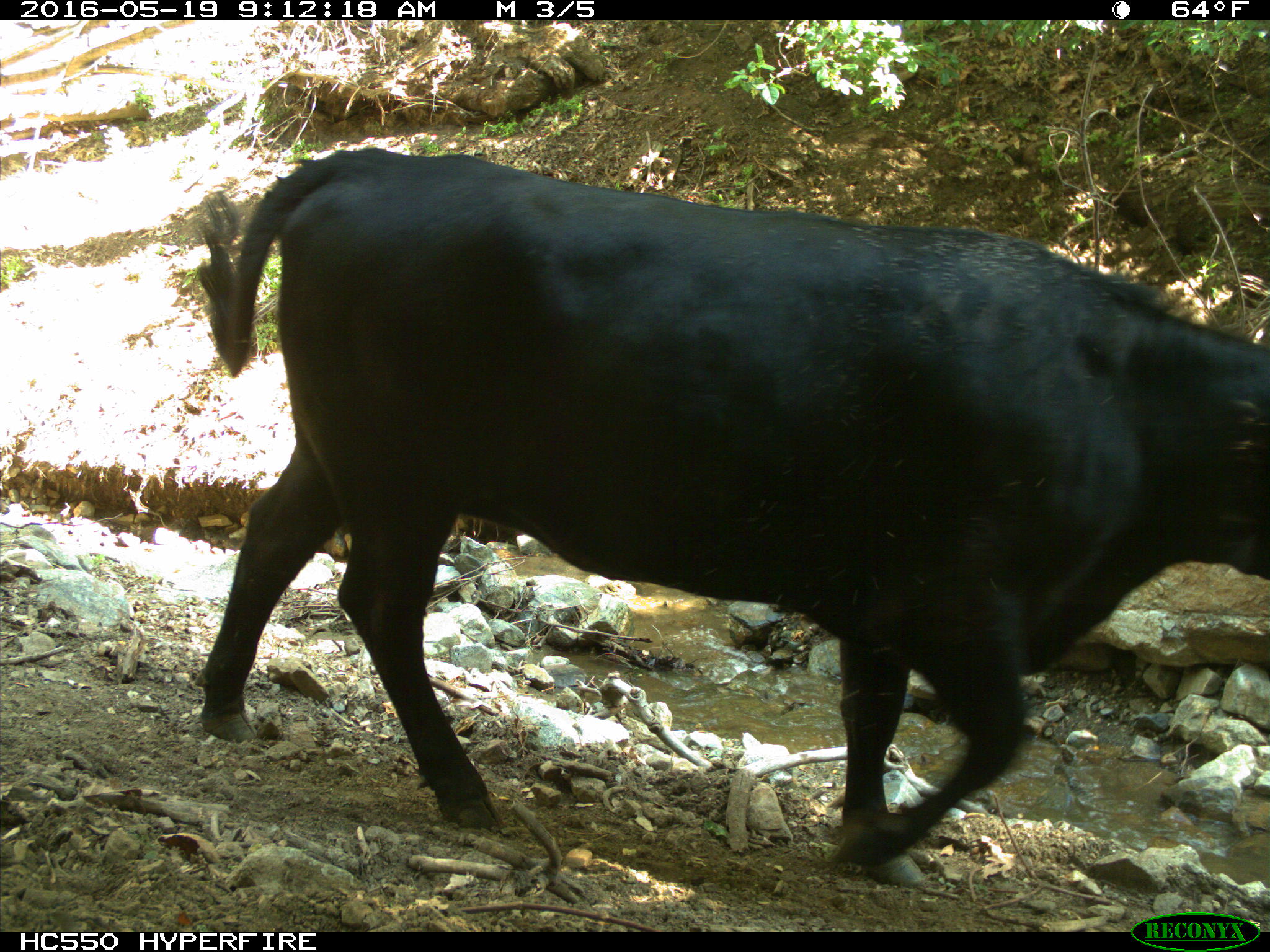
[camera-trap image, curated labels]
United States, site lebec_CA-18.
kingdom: Animalia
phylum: Chordata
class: Mammalia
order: Artiodactyla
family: Bovidae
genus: Bos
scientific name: Bos taurus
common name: domestic cow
Bos taurus (domestic cow).